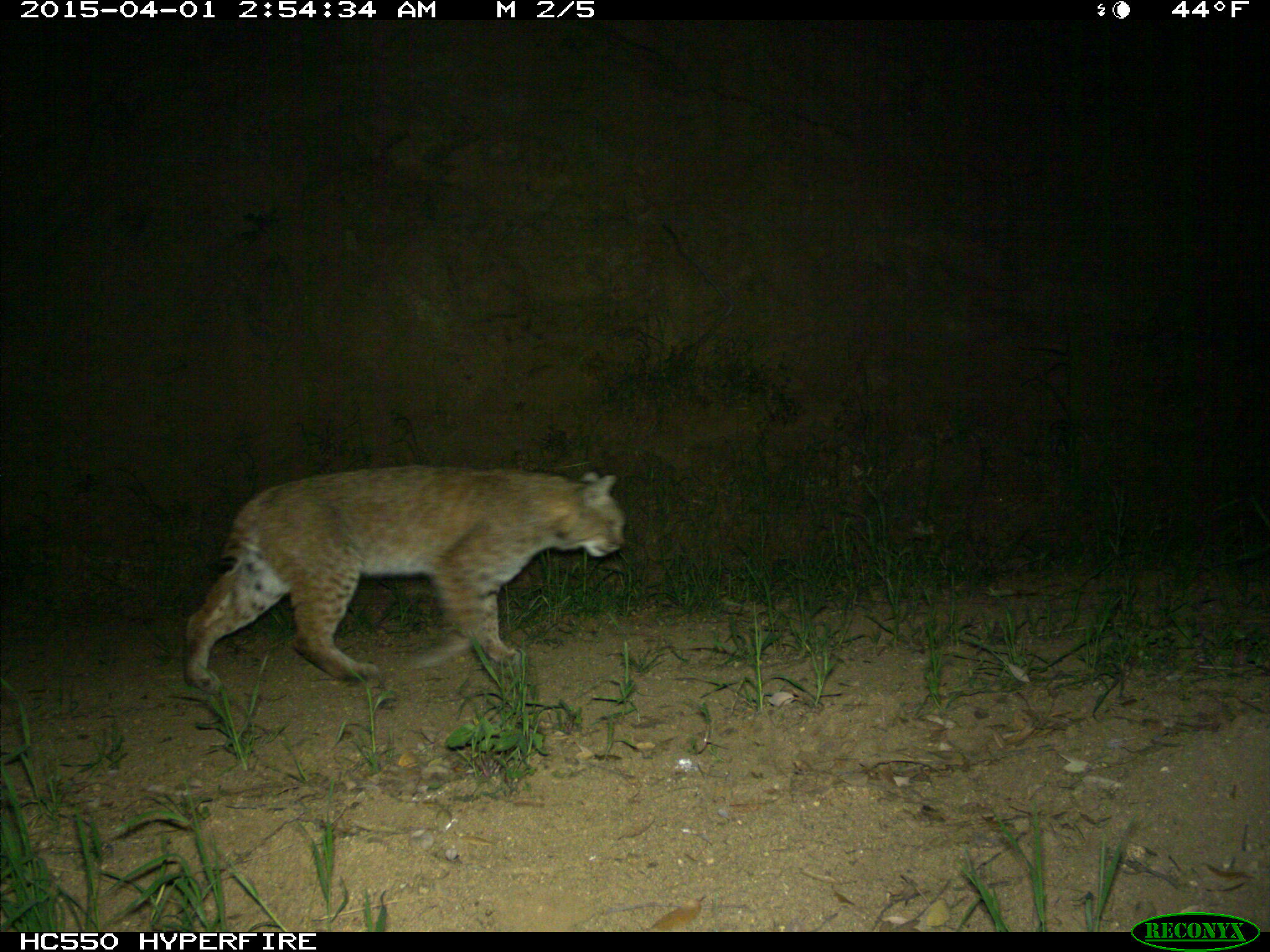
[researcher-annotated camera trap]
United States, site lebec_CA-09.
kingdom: Animalia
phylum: Chordata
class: Mammalia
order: Carnivora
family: Felidae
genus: Lynx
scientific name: Lynx rufus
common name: bobcat